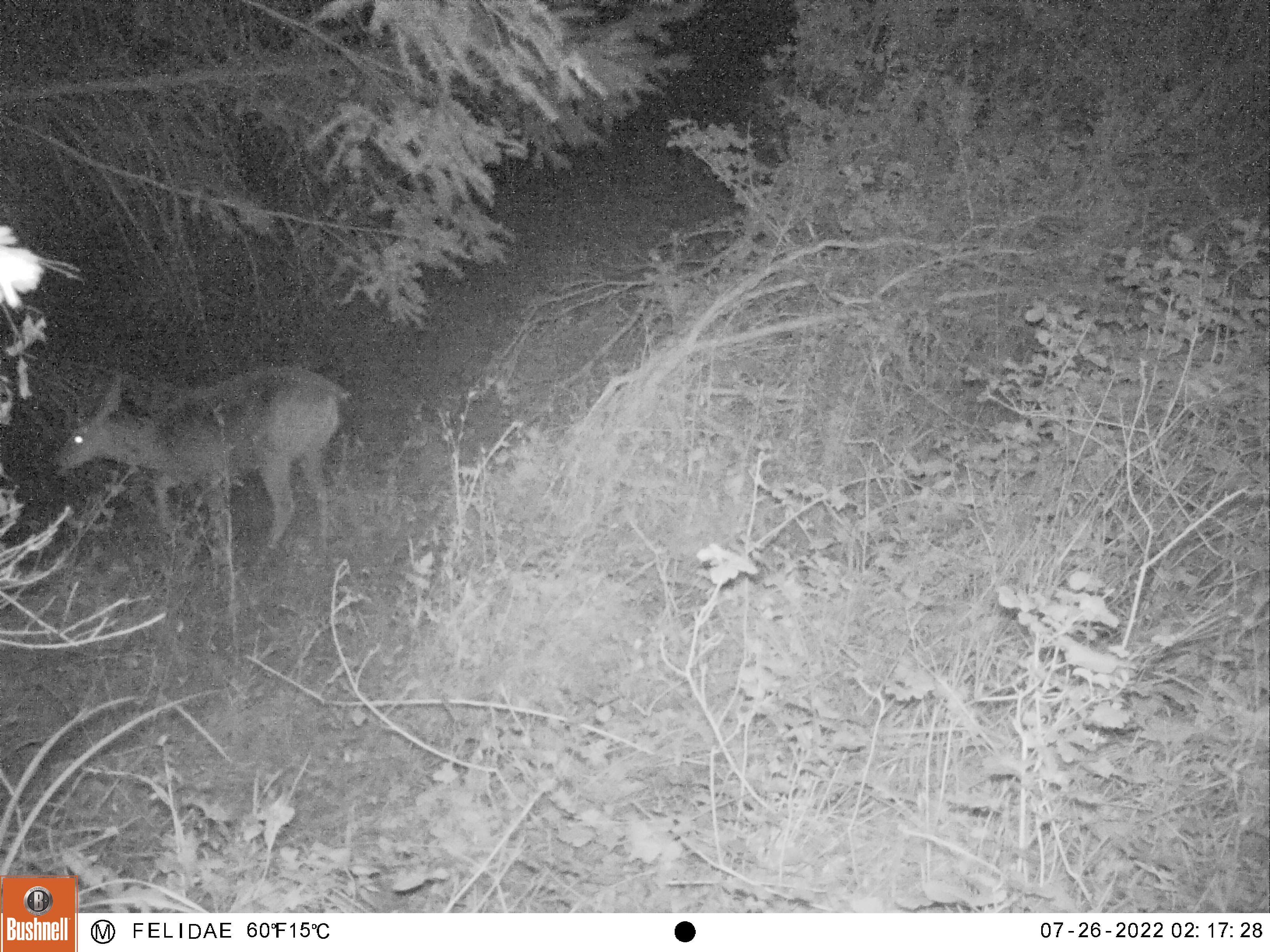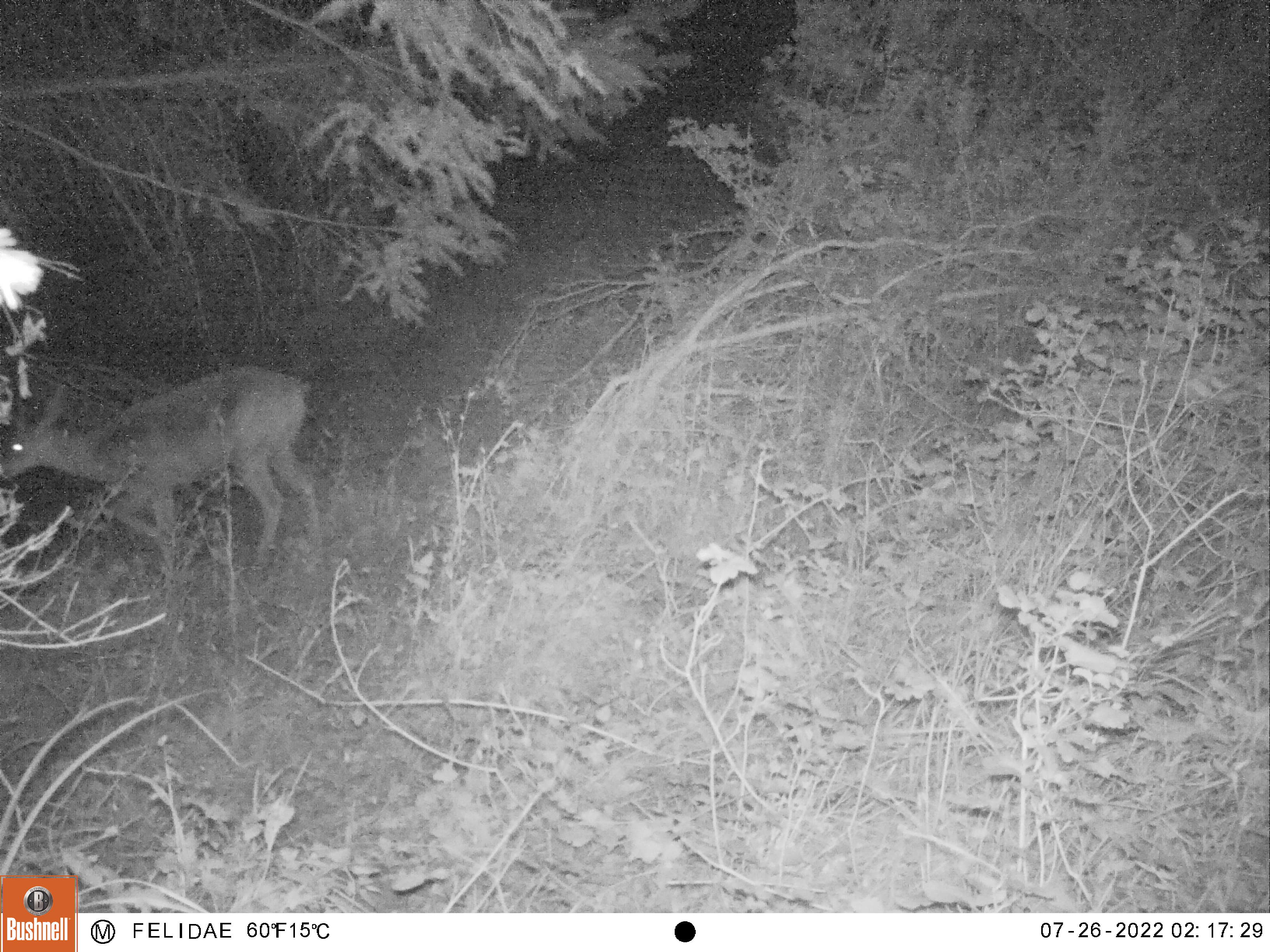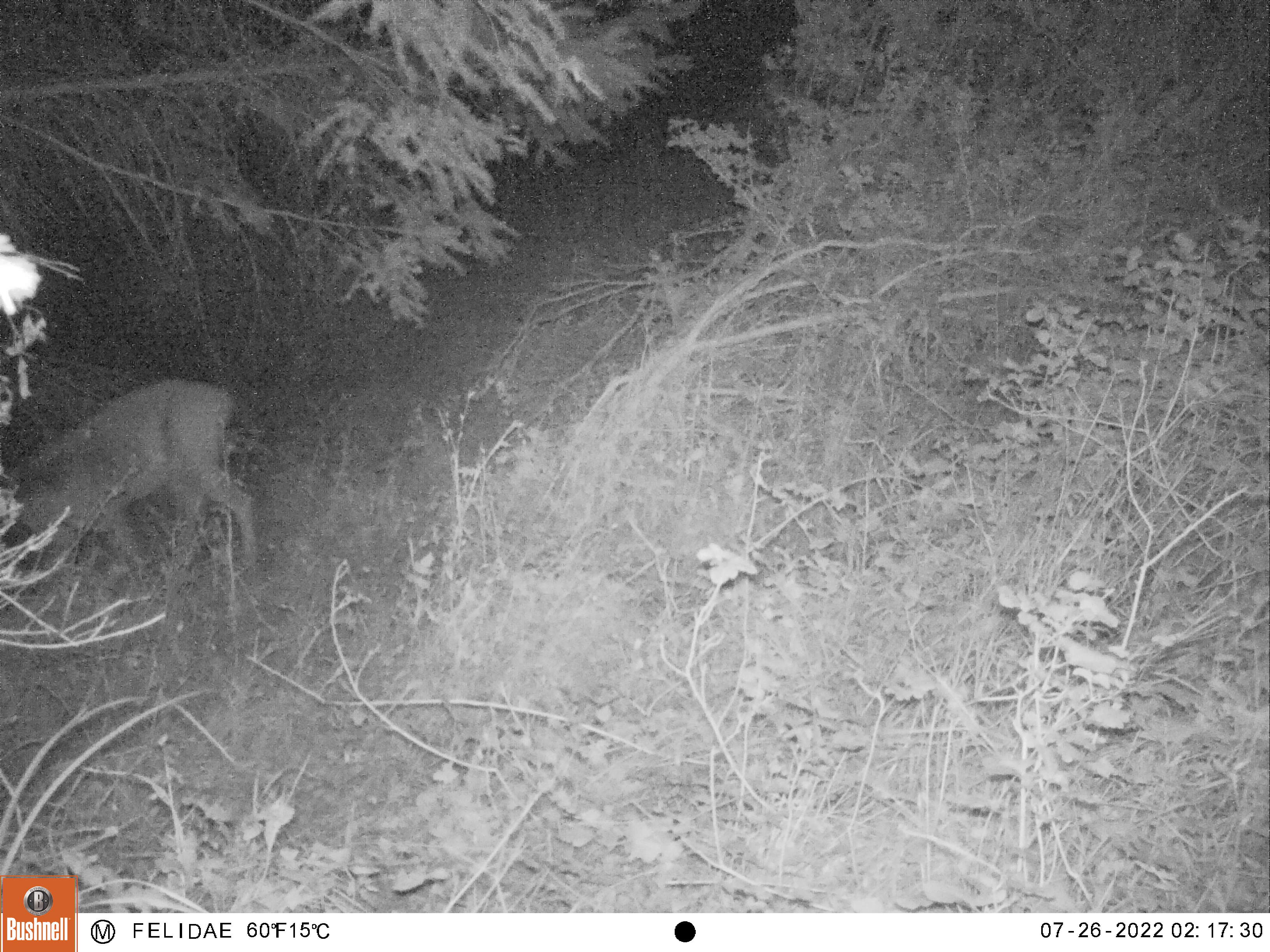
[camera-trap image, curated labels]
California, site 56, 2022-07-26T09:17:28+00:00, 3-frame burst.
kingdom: Animalia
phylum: Chordata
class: Mammalia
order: Artiodactyla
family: Cervidae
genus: Odocoileus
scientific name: Odocoileus hemionus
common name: mule deer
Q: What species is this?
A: Mule deer (Odocoileus hemionus).